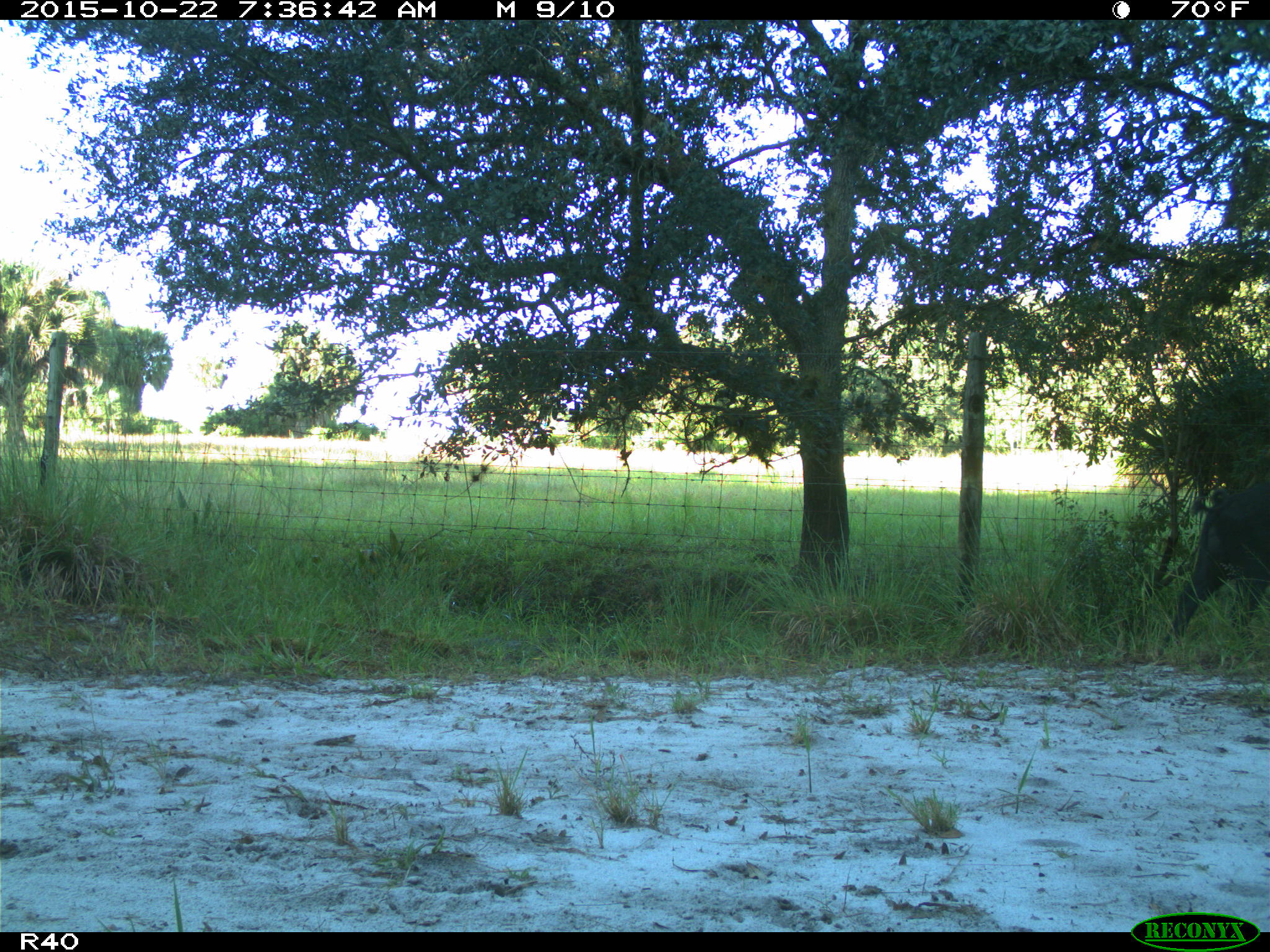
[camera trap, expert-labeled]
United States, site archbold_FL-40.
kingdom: Animalia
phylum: Chordata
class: Mammalia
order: Artiodactyla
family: Suidae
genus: Sus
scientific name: Sus scrofa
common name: wild boar